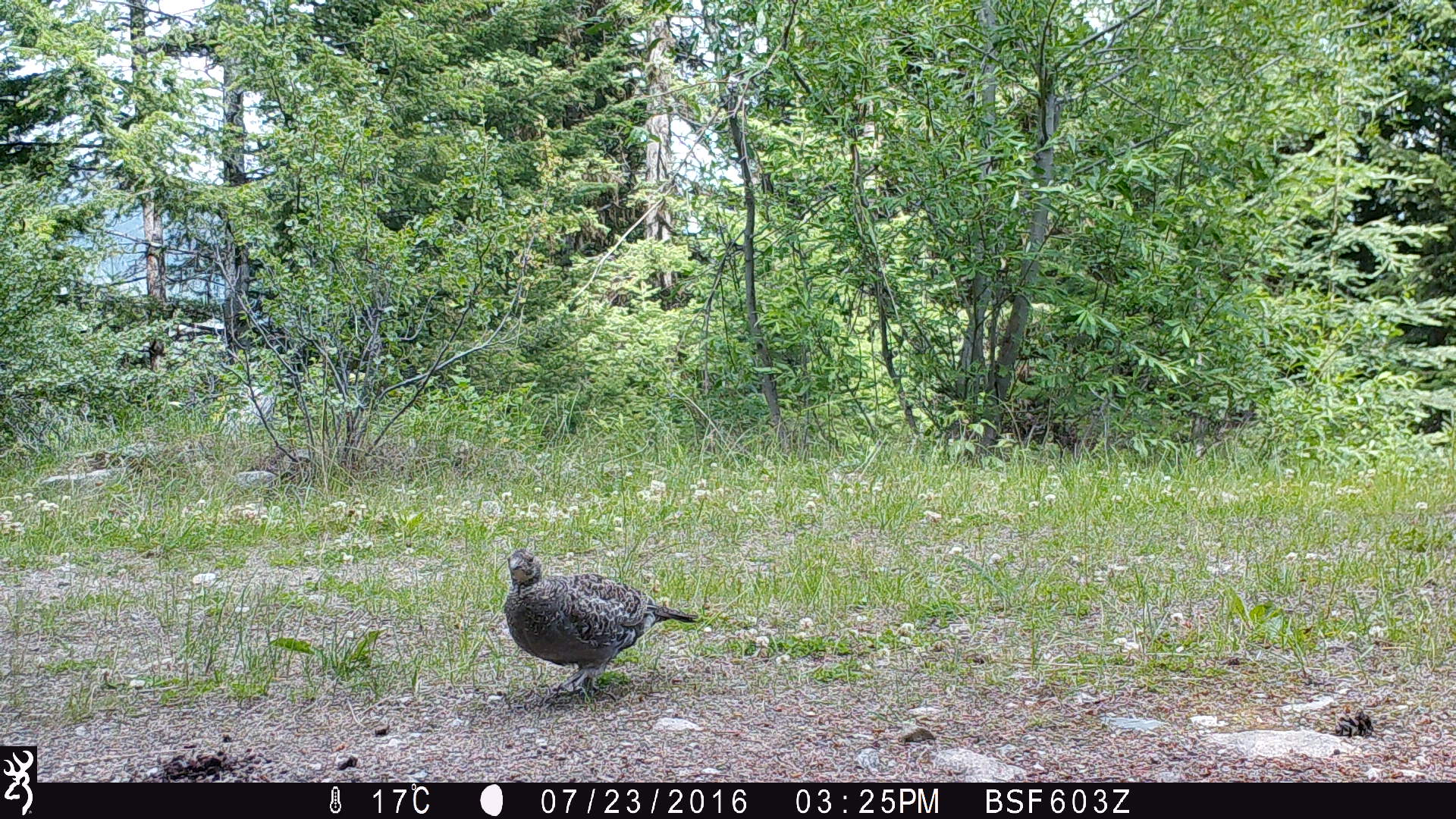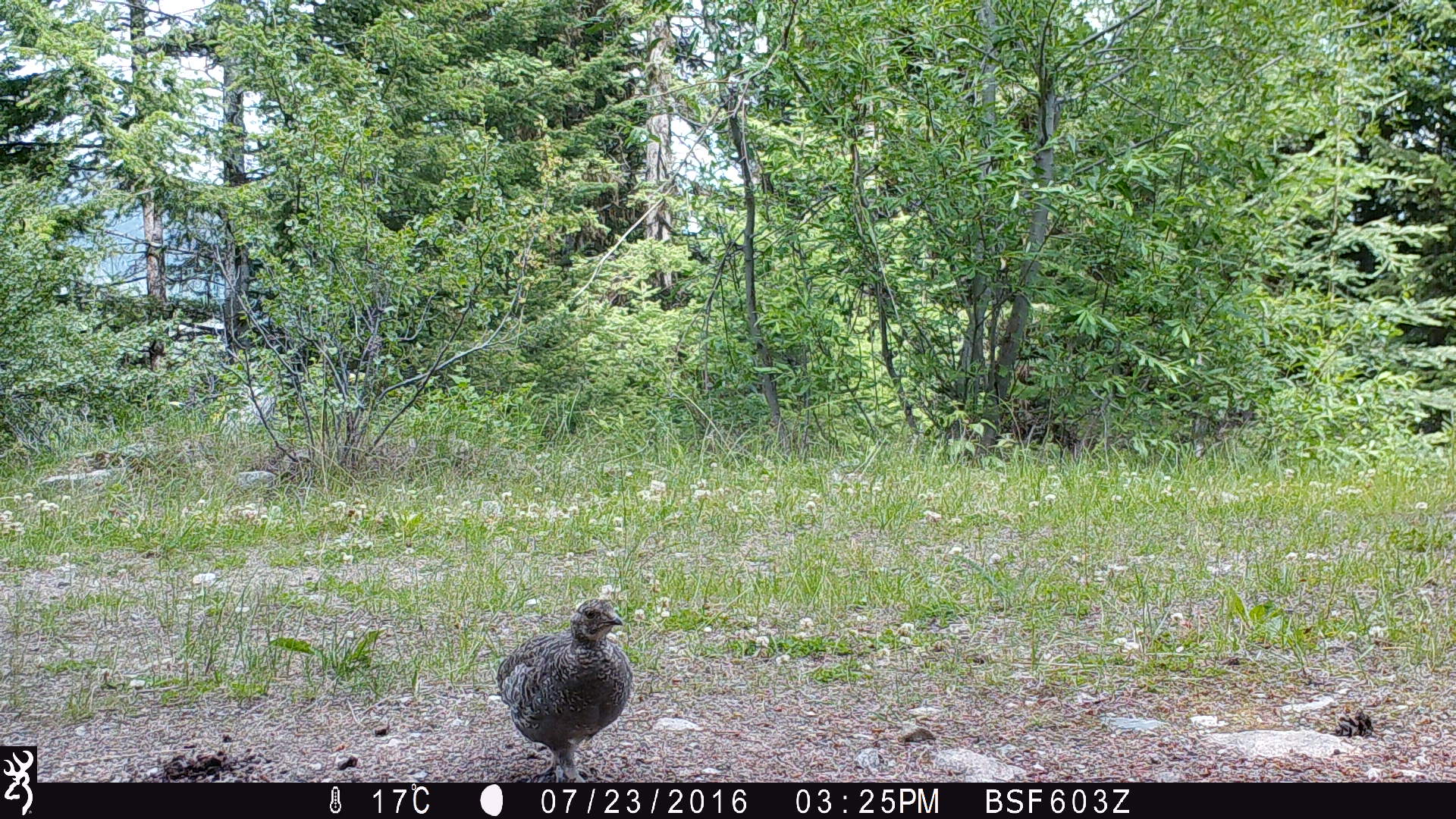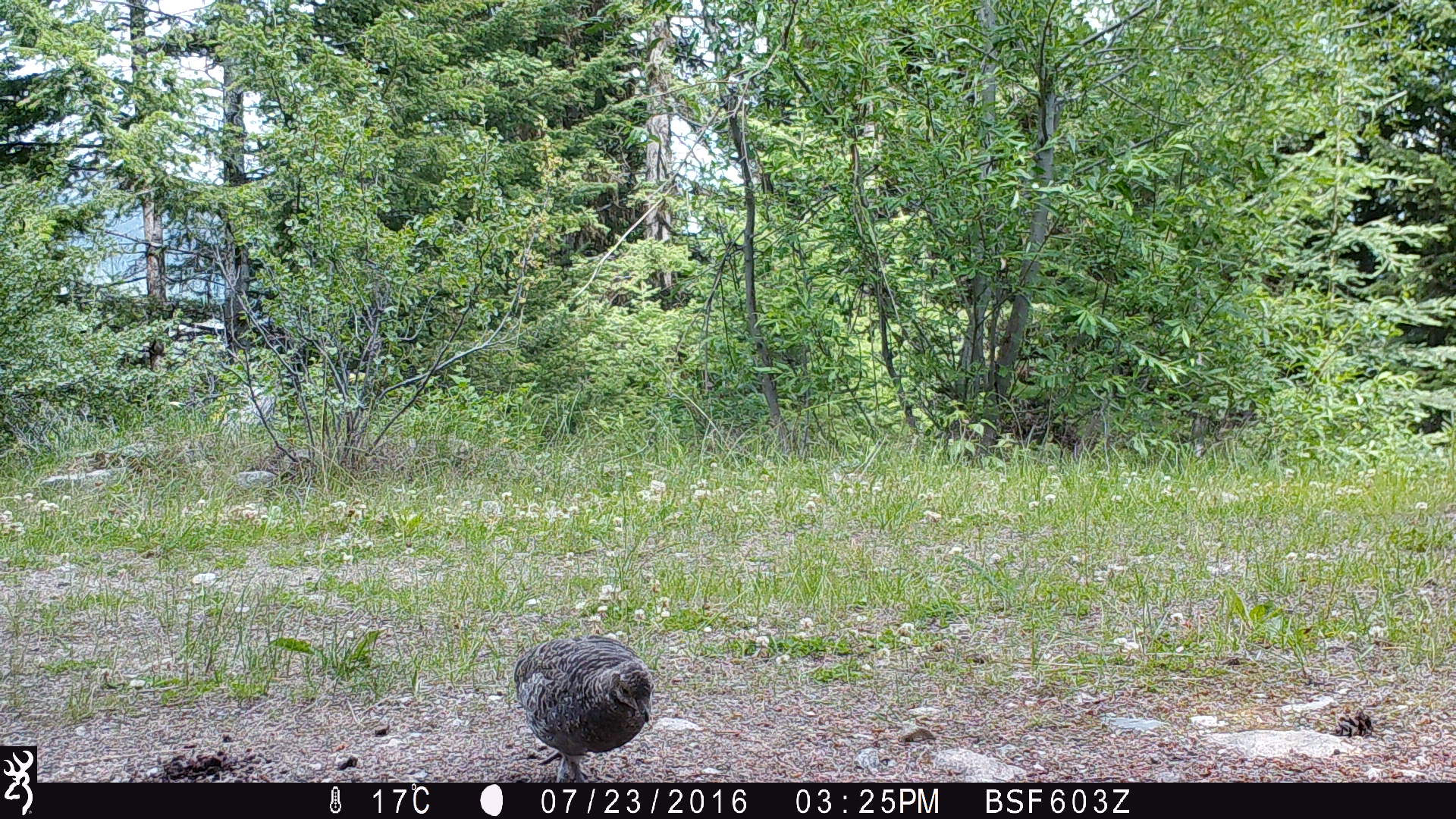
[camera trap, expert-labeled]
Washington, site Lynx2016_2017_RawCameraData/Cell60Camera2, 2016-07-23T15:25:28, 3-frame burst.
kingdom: Animalia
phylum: Chordata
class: Aves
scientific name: Aves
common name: birds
Aves (birds). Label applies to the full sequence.